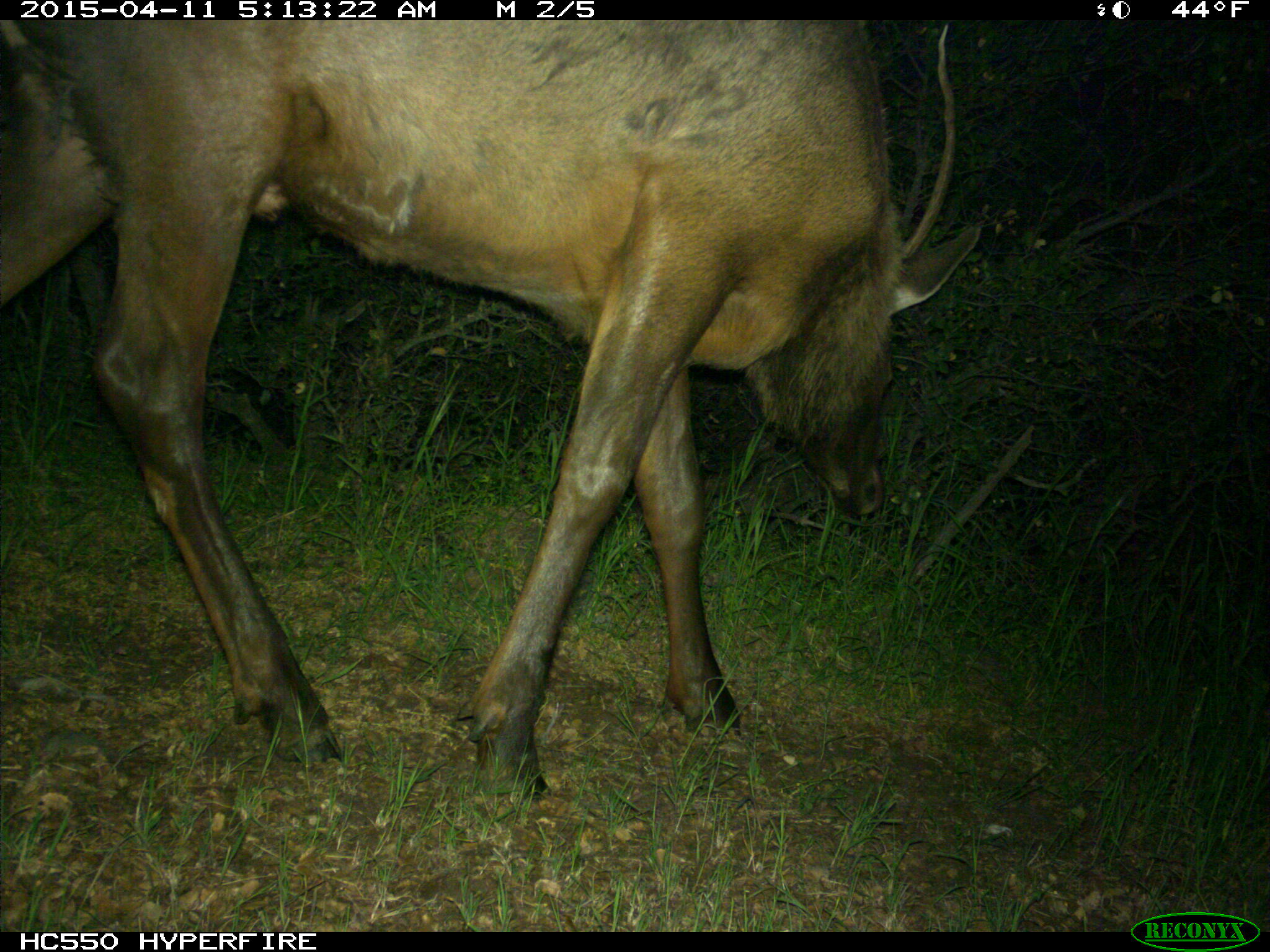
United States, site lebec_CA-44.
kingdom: Animalia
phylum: Chordata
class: Mammalia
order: Artiodactyla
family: Cervidae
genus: Cervus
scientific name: Cervus canadensis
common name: elk